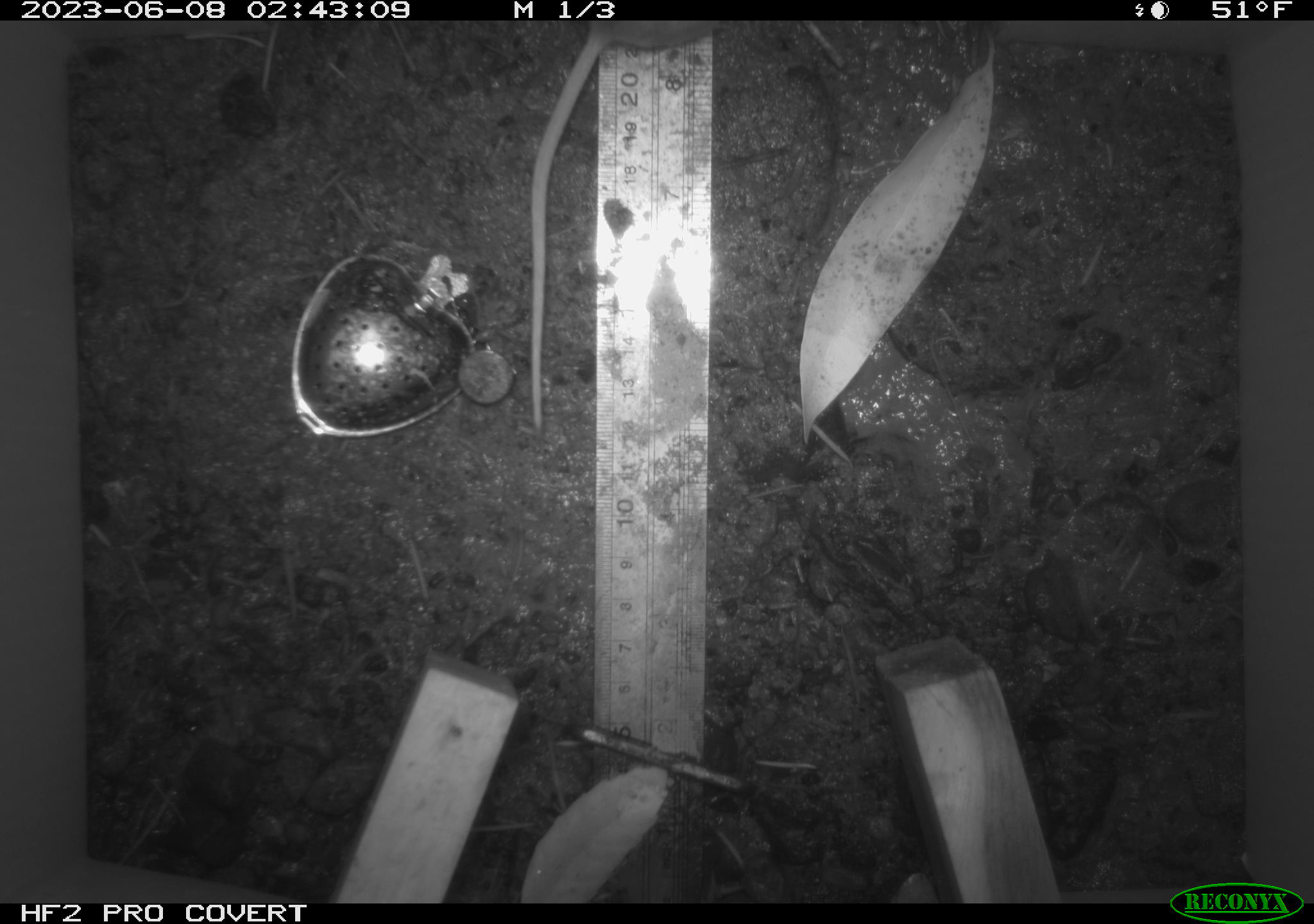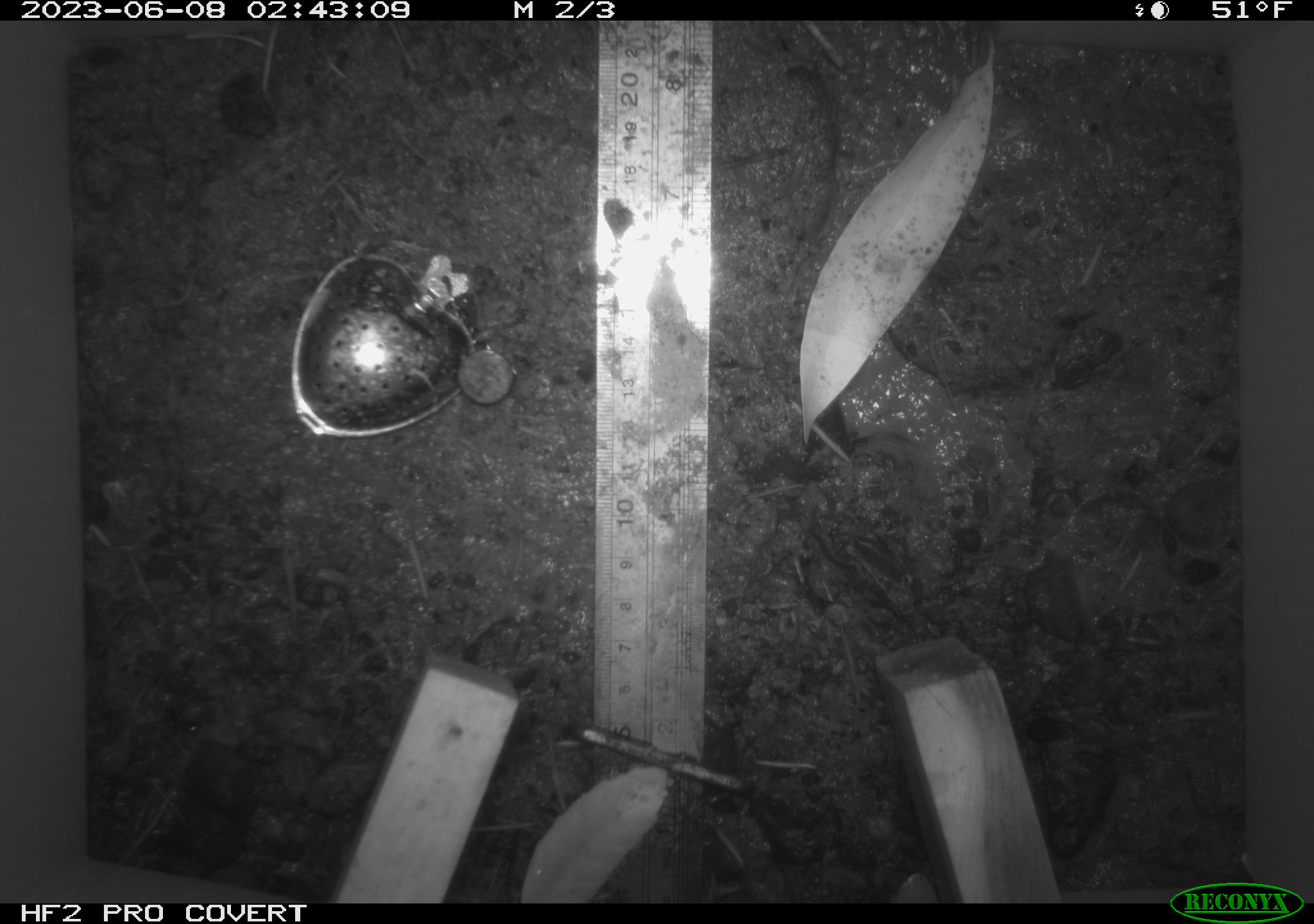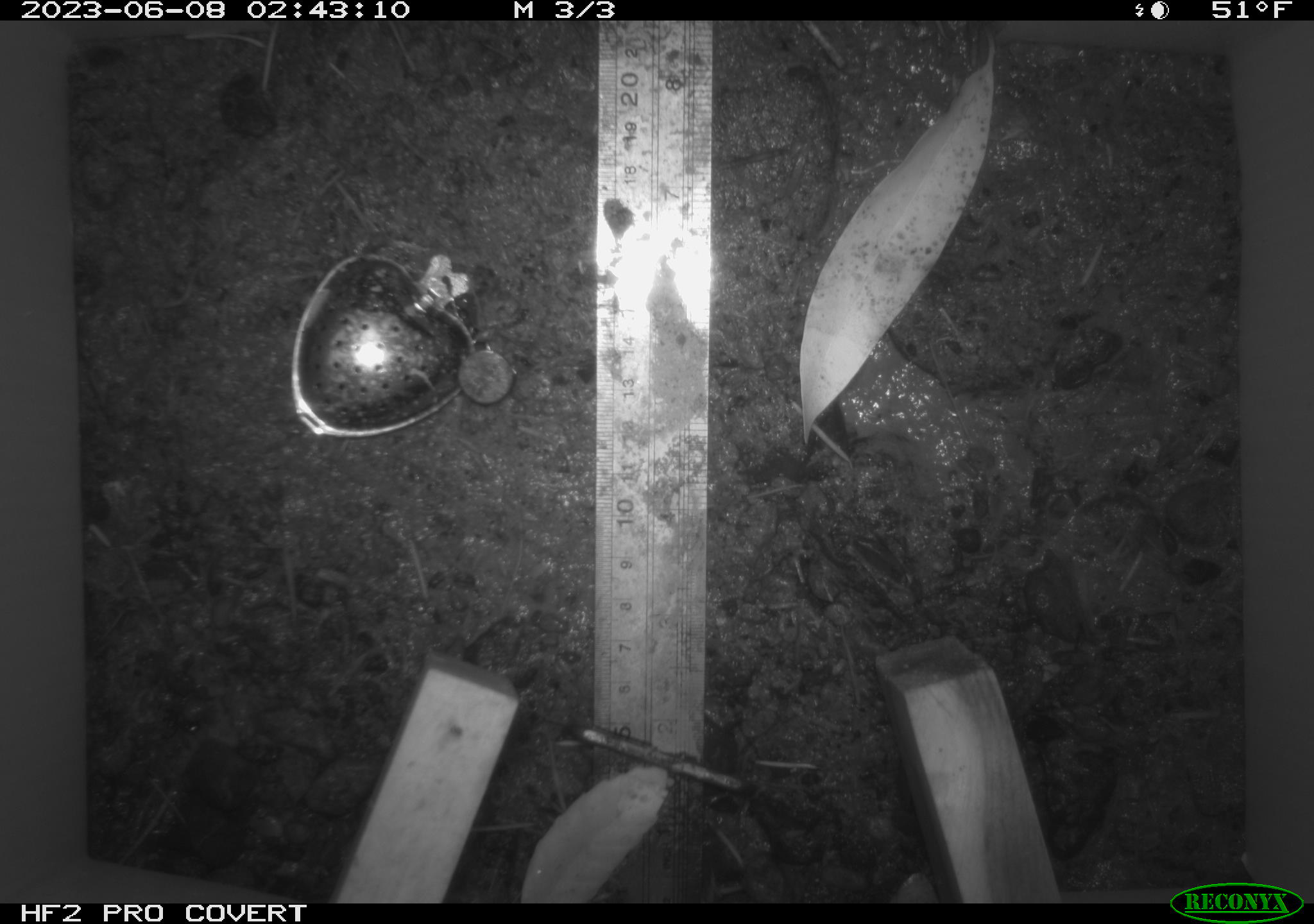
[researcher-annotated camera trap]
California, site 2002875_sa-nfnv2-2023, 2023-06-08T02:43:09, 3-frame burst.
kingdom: Animalia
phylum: Chordata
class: Mammalia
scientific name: Mammalia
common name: small mammal